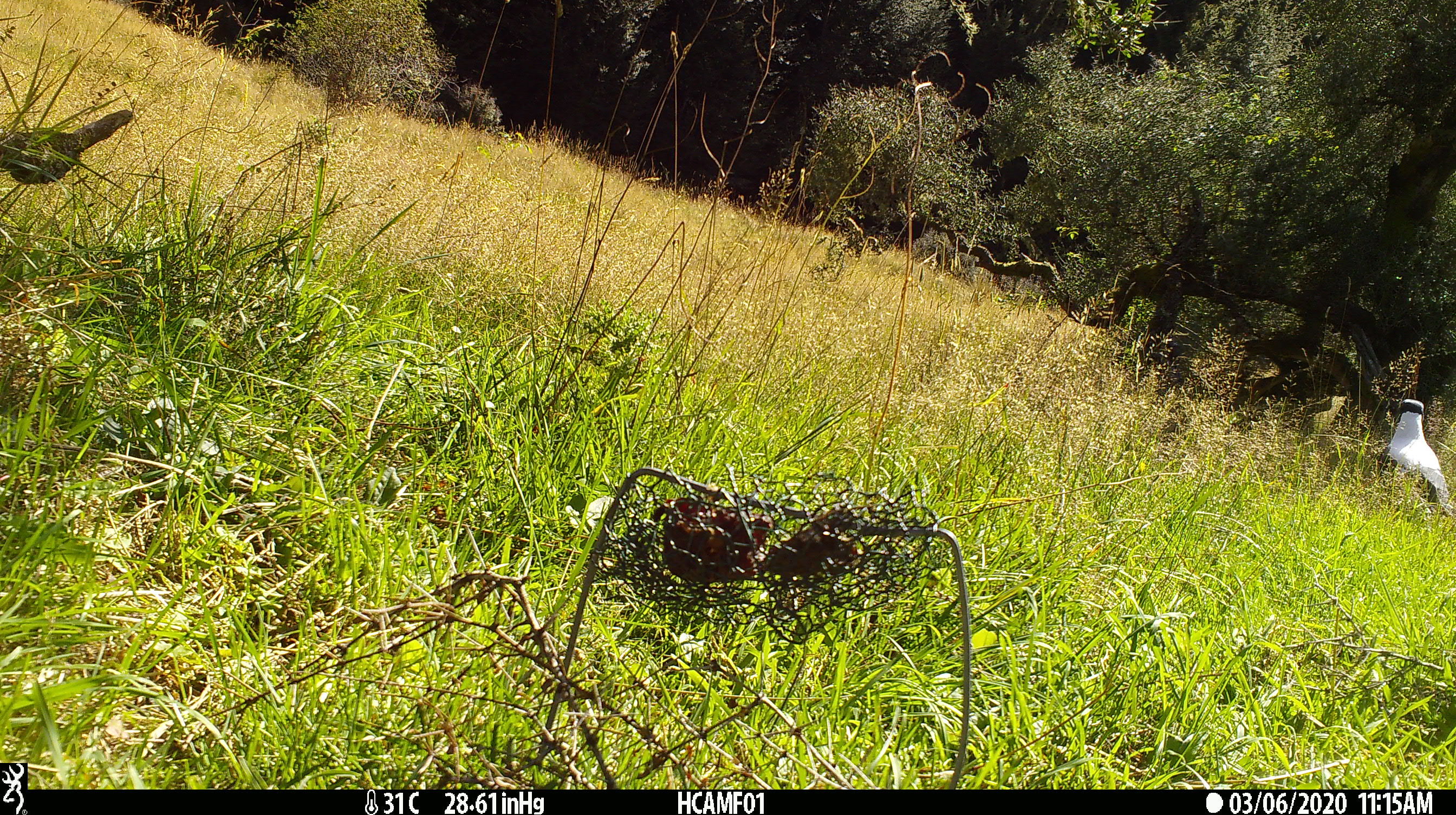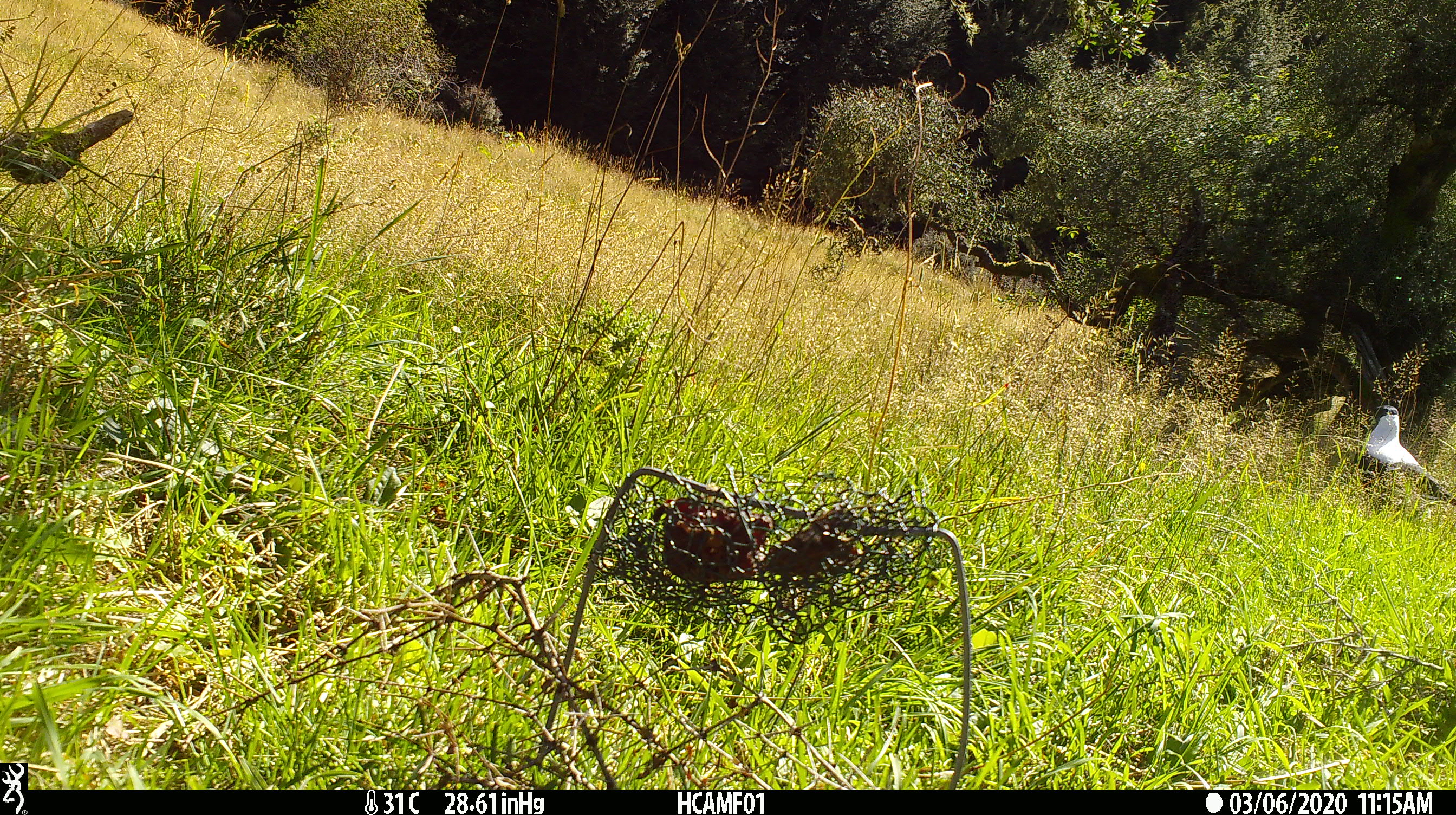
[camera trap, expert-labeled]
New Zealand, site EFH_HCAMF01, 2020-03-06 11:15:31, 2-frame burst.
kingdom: Animalia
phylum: Chordata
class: Aves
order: Passeriformes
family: Artamidae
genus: Gymnorhina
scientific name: Gymnorhina tibicen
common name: australian magpie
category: magpie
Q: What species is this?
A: Magpie (australian magpie) (Gymnorhina tibicen).